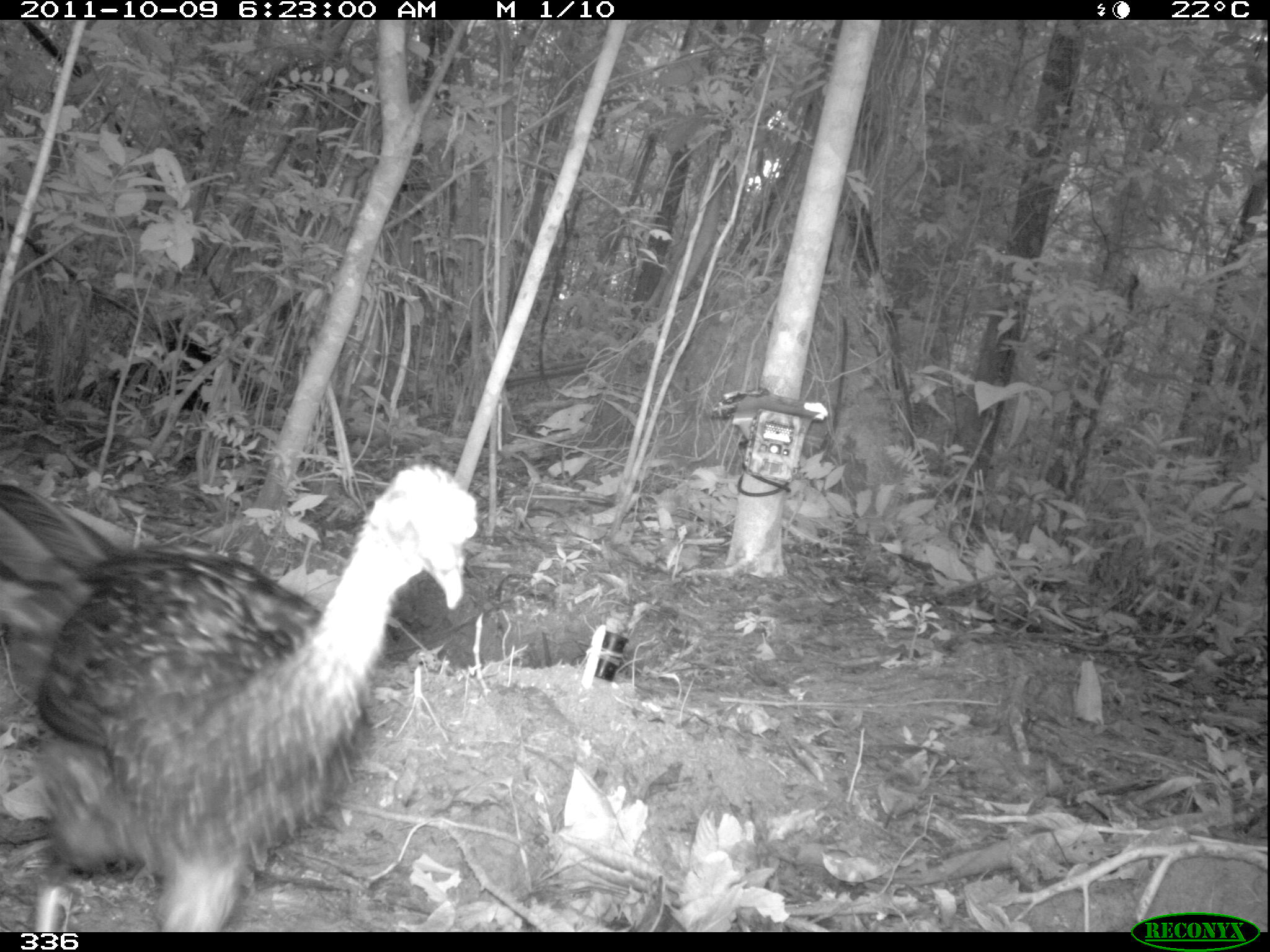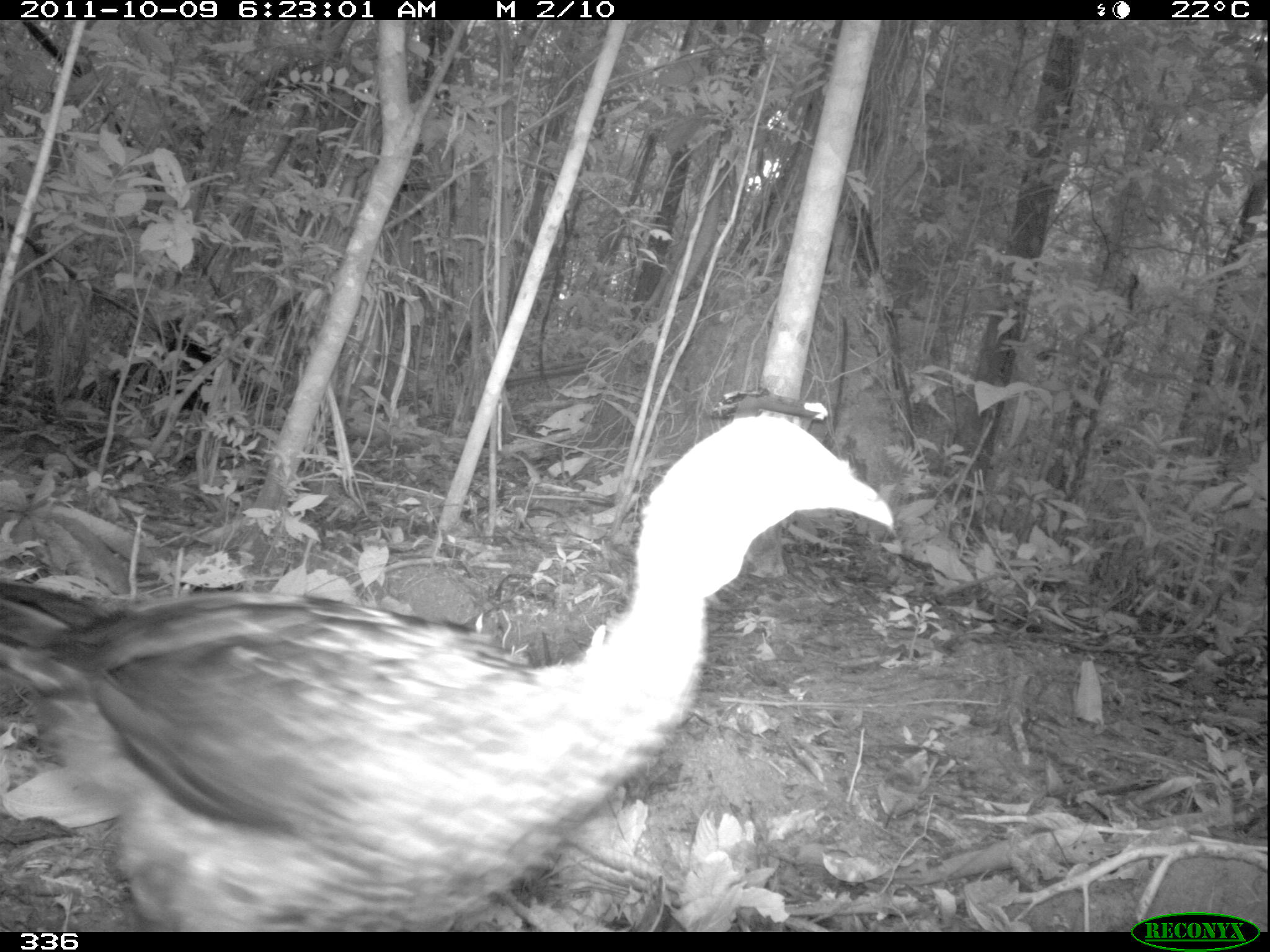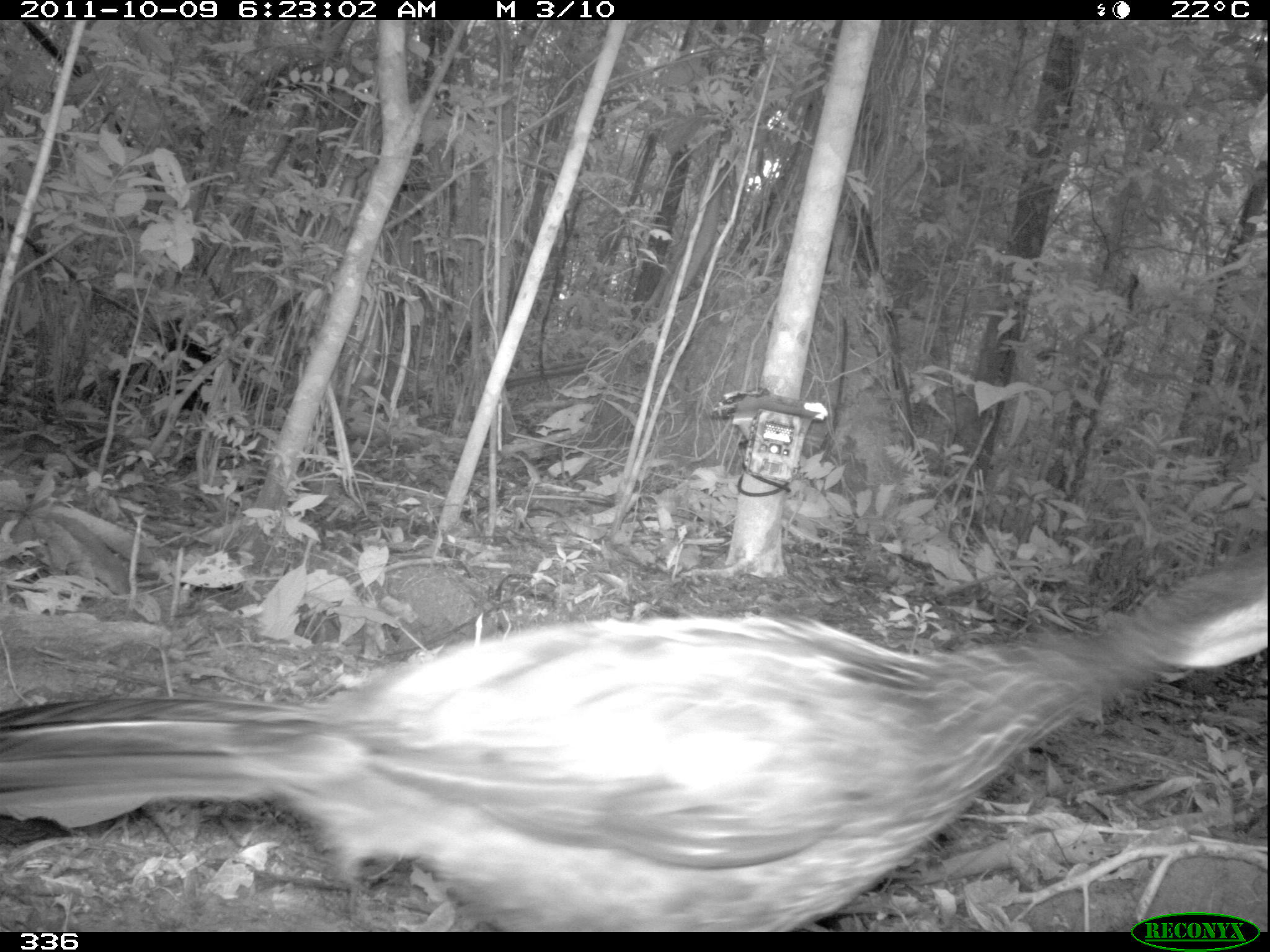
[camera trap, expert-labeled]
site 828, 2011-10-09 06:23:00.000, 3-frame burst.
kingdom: Animalia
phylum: Chordata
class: Aves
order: Galliformes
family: Cracidae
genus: Penelope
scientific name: Penelope jacquacu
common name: spix's guan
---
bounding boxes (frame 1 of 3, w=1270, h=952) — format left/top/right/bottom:
penelope jacquacu: 0/461/477/931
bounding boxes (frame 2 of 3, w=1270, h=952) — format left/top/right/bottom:
penelope jacquacu: 0/408/892/930